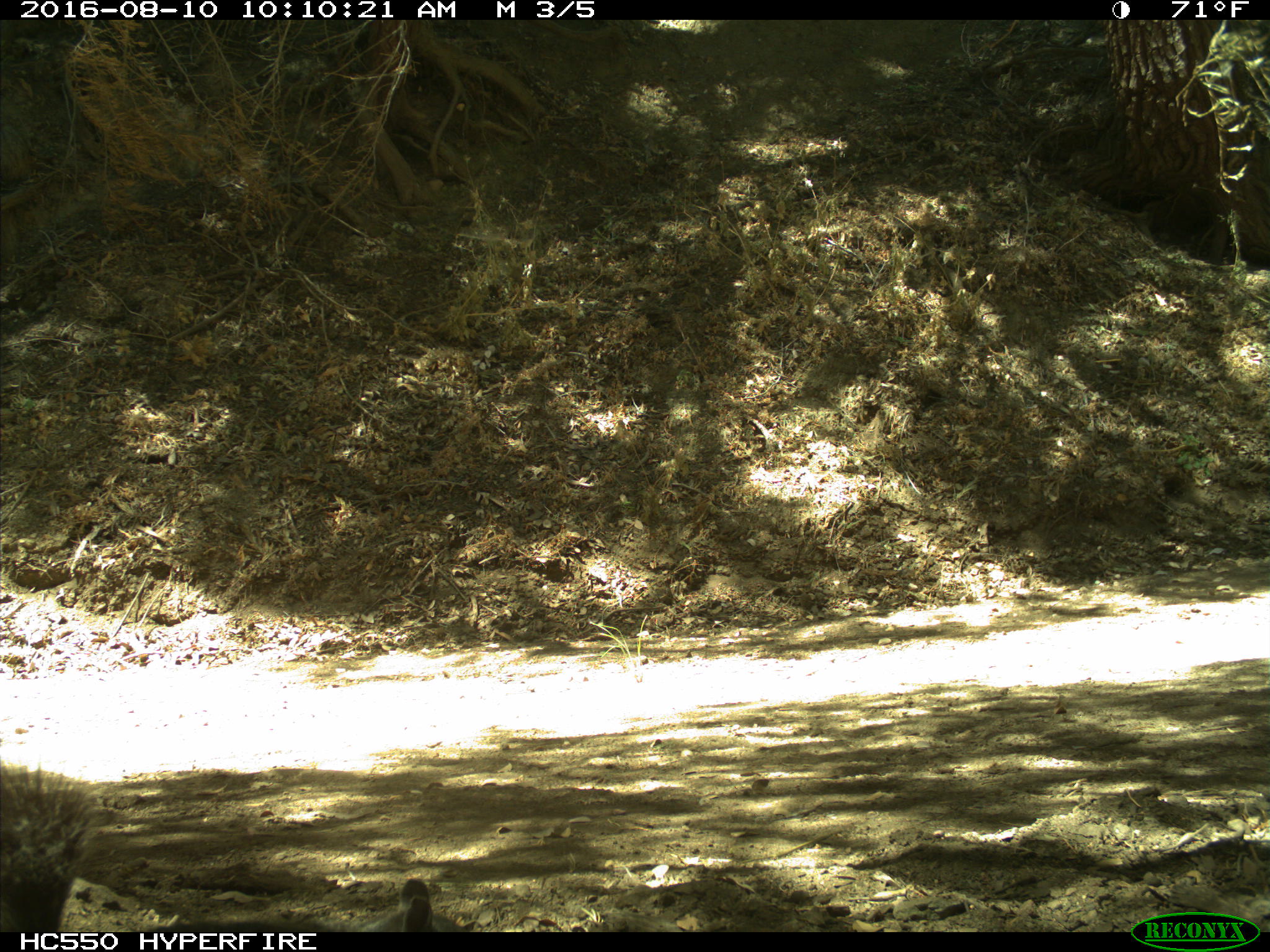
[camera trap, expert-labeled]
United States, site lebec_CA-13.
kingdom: Animalia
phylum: Chordata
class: Mammalia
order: Rodentia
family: Sciuridae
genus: Sciurus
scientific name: Sciurus carolinensis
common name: eastern gray squirrel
Sciurus carolinensis (eastern gray squirrel).